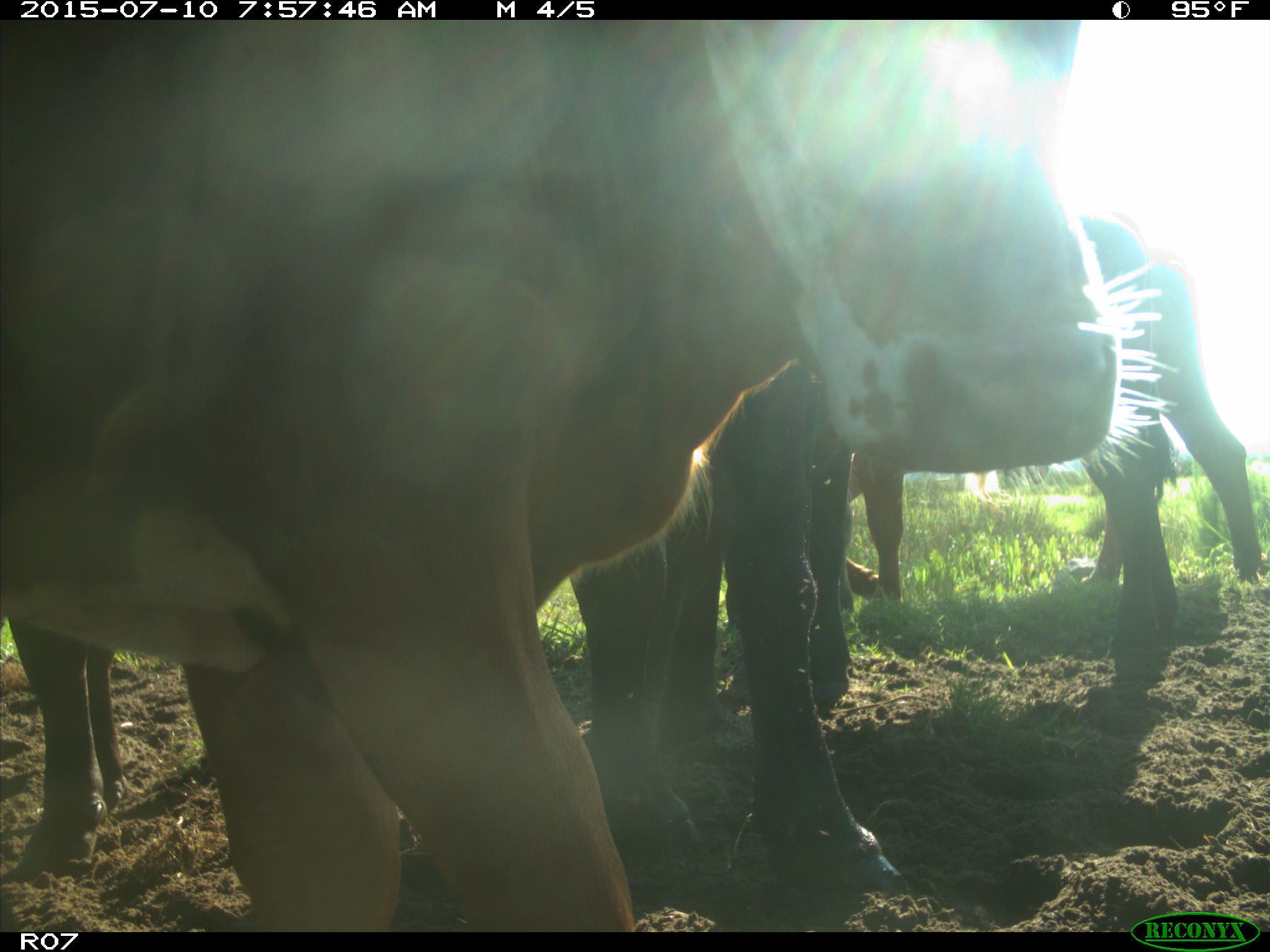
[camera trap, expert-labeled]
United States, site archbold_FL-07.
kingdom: Animalia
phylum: Chordata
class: Mammalia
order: Artiodactyla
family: Bovidae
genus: Bos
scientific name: Bos taurus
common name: domestic cow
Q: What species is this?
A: Bos taurus (domestic cow).